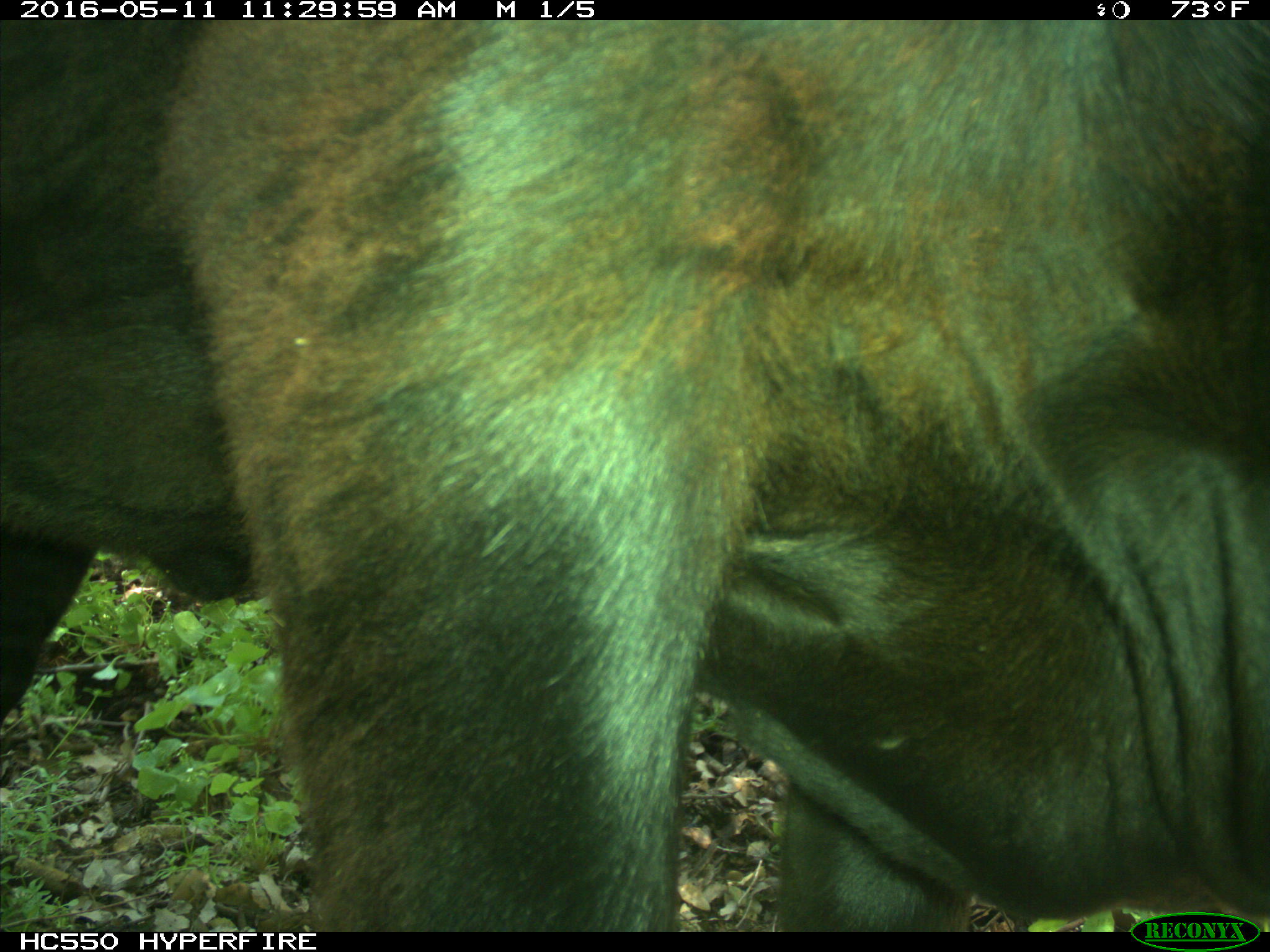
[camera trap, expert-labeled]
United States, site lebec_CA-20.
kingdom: Animalia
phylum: Chordata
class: Mammalia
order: Artiodactyla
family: Bovidae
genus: Bos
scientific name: Bos taurus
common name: domestic cow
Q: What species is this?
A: Bos taurus (domestic cow).